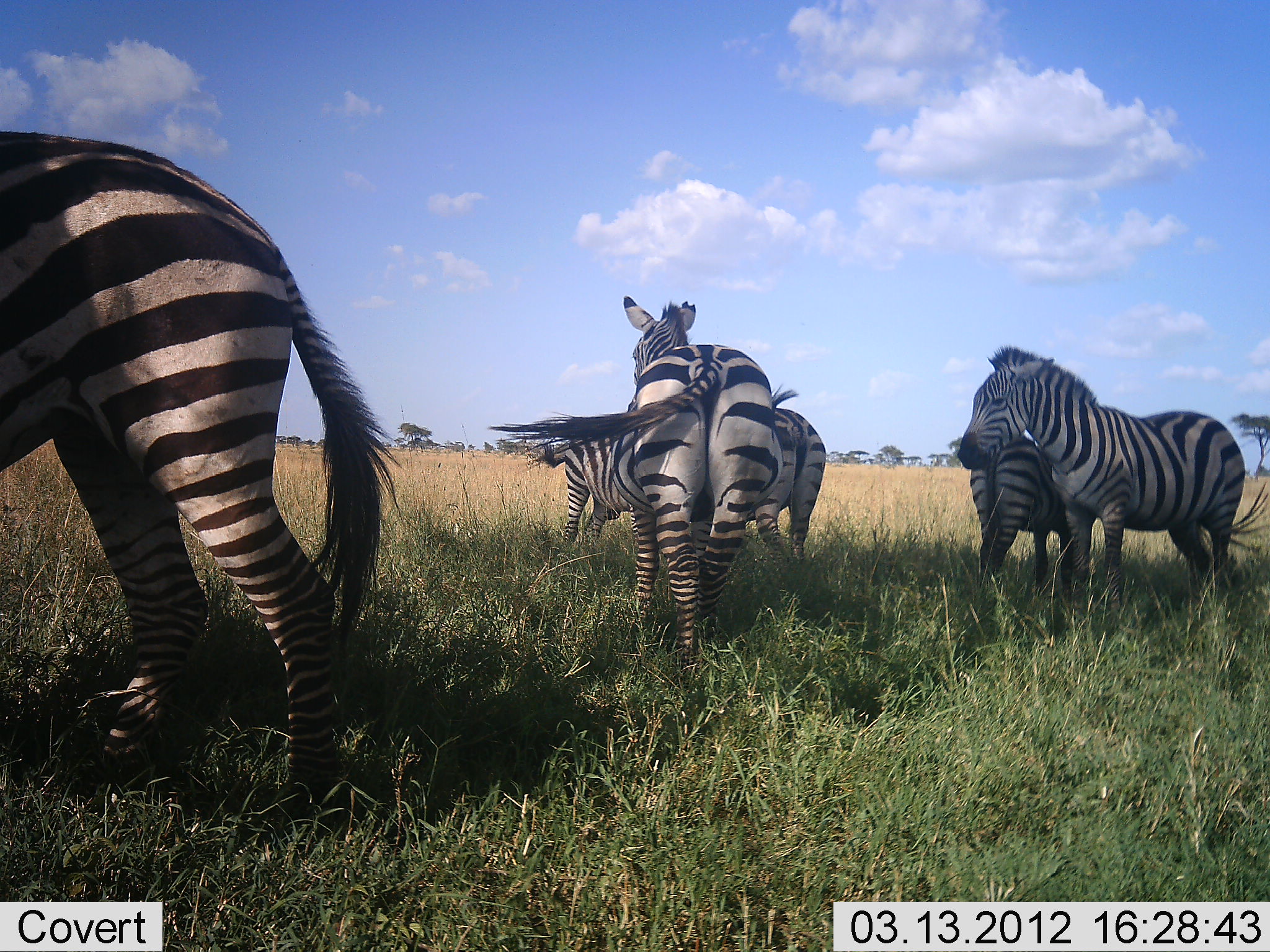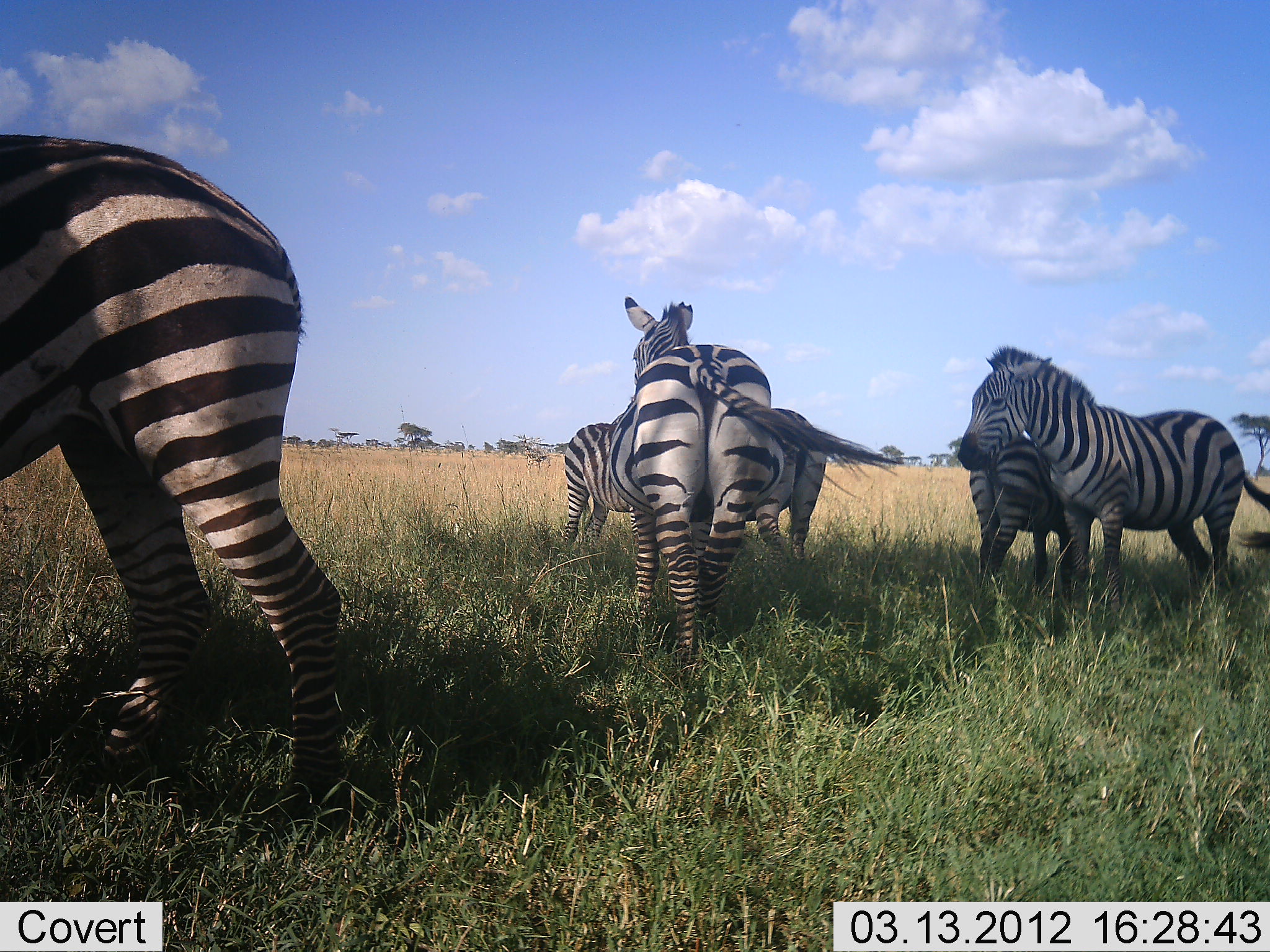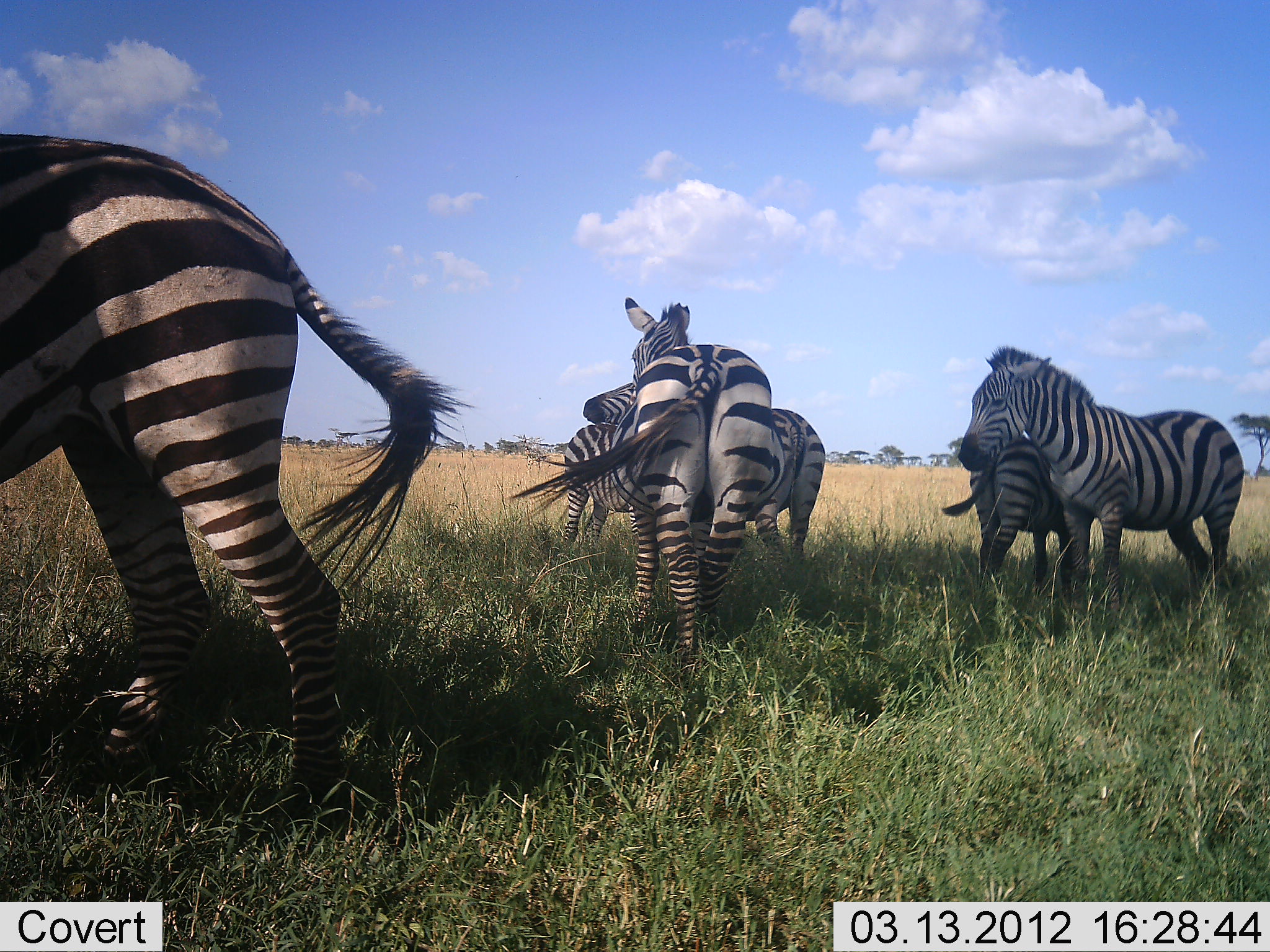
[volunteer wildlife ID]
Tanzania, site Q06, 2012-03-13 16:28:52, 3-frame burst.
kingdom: Animalia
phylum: Chordata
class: Mammalia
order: Perissodactyla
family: Equidae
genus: Equus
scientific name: Equus quagga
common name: plains zebra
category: zebra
Zebra (plains zebra) (Equus quagga), count 6. Behavior (volunteer vote fractions): standing 94%, resting 0%, moving 0%, interacting 12%. Young present (vote fraction): 0%. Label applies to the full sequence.